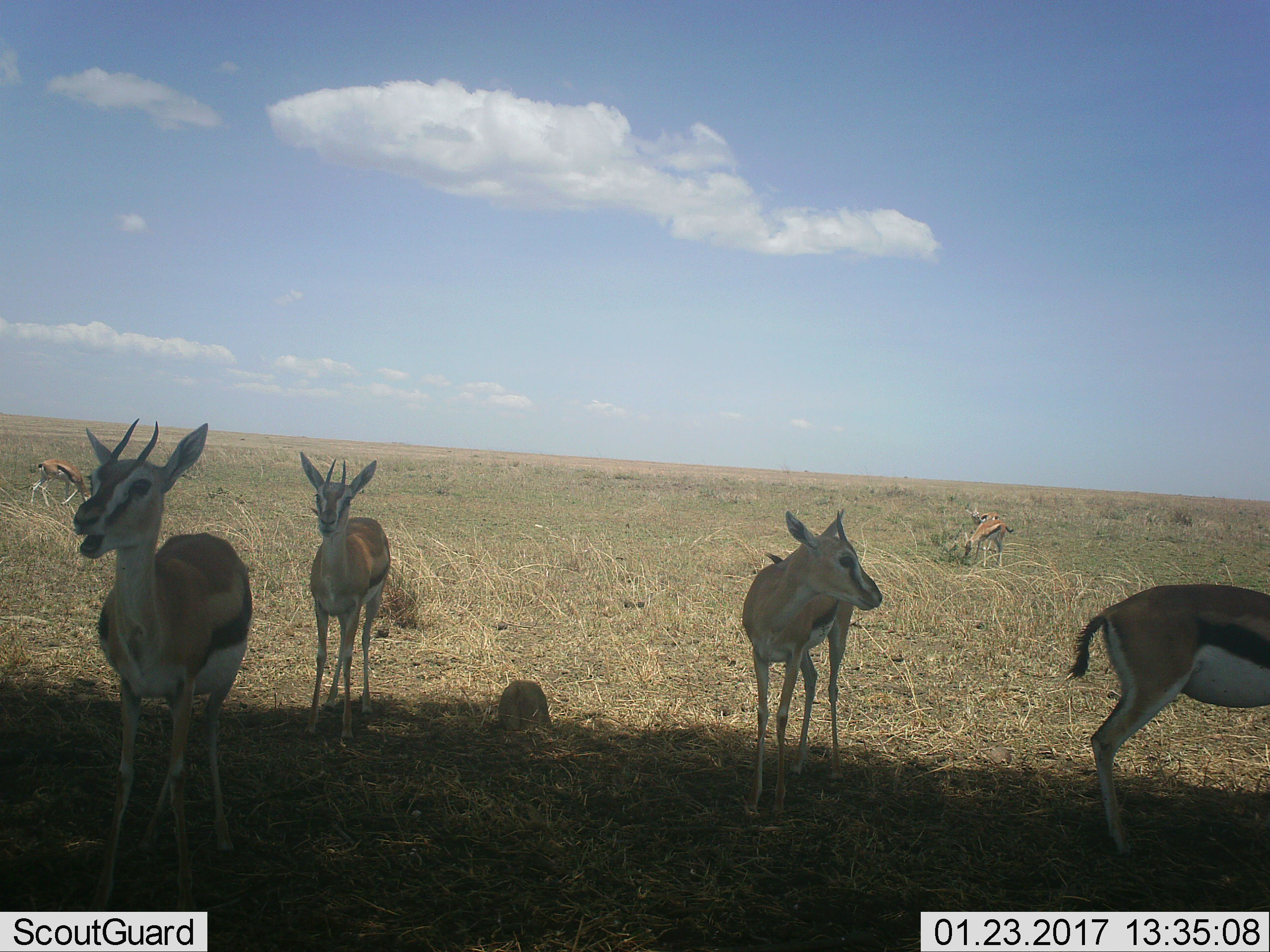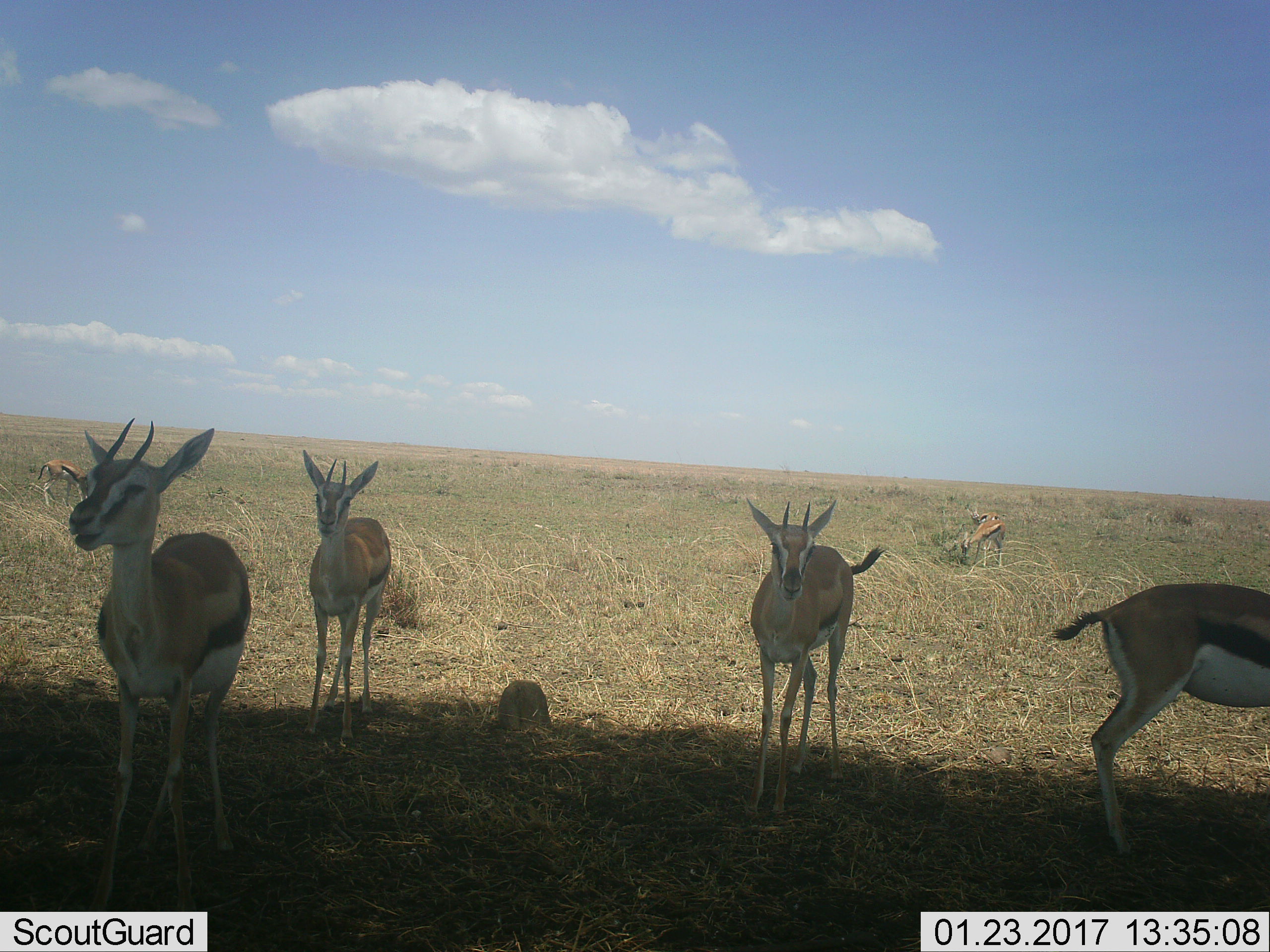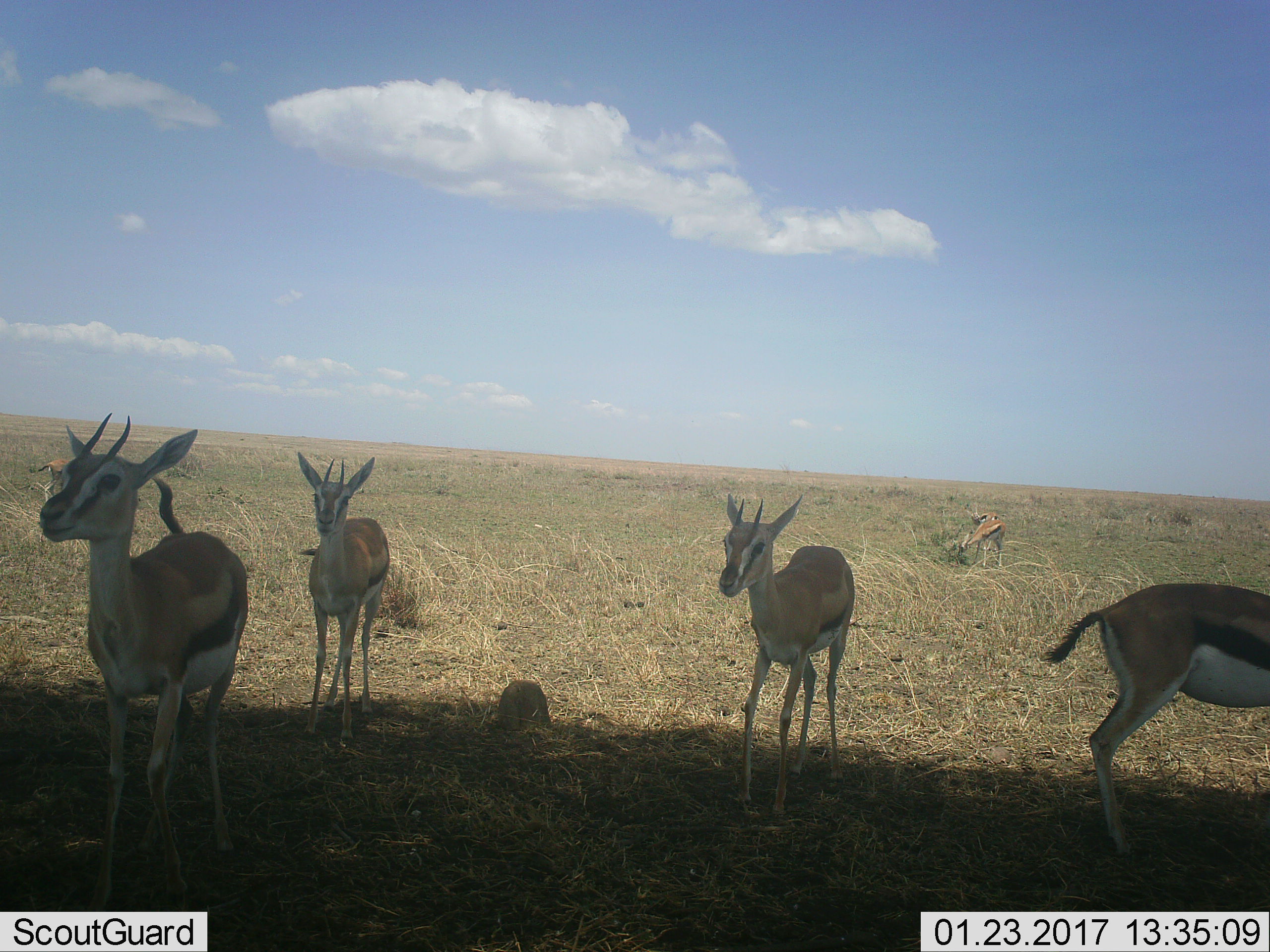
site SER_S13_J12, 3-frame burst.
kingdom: Animalia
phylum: Chordata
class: Mammalia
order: Artiodactyla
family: Bovidae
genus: Eudorcas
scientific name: Eudorcas thomsonii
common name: thomson's gazelle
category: gazellethomsons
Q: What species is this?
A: Gazellethomsons (thomson's gazelle) (Eudorcas thomsonii).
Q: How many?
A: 7.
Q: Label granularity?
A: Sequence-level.